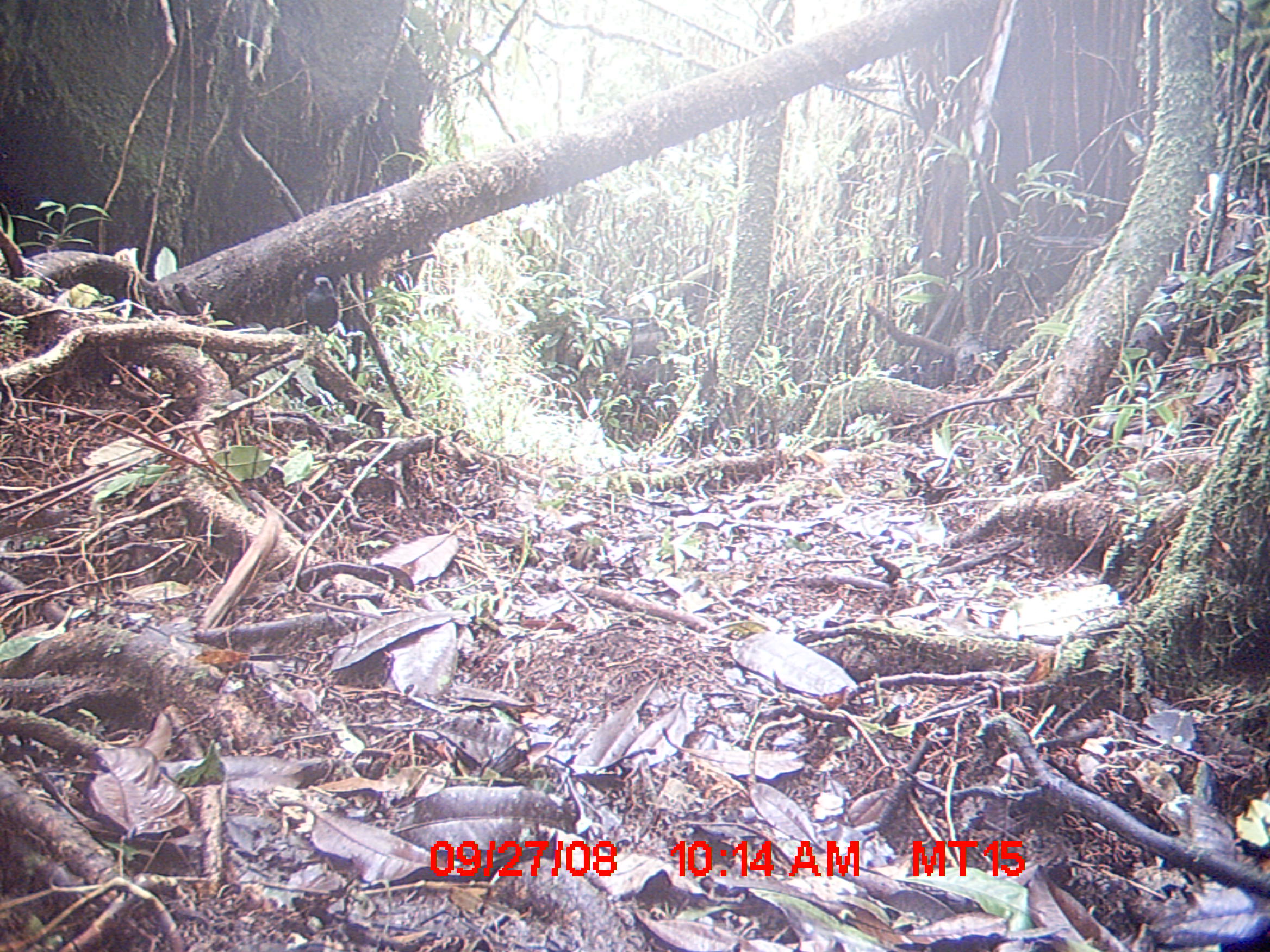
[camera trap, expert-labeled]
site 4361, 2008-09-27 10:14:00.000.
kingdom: Animalia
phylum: Chordata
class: Aves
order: Passeriformes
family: Muscicapidae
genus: Copsychus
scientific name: Copsychus albospecularis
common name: madagascar magpie-robin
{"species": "Copsychus albospecularis (madagascar magpie-robin)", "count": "1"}